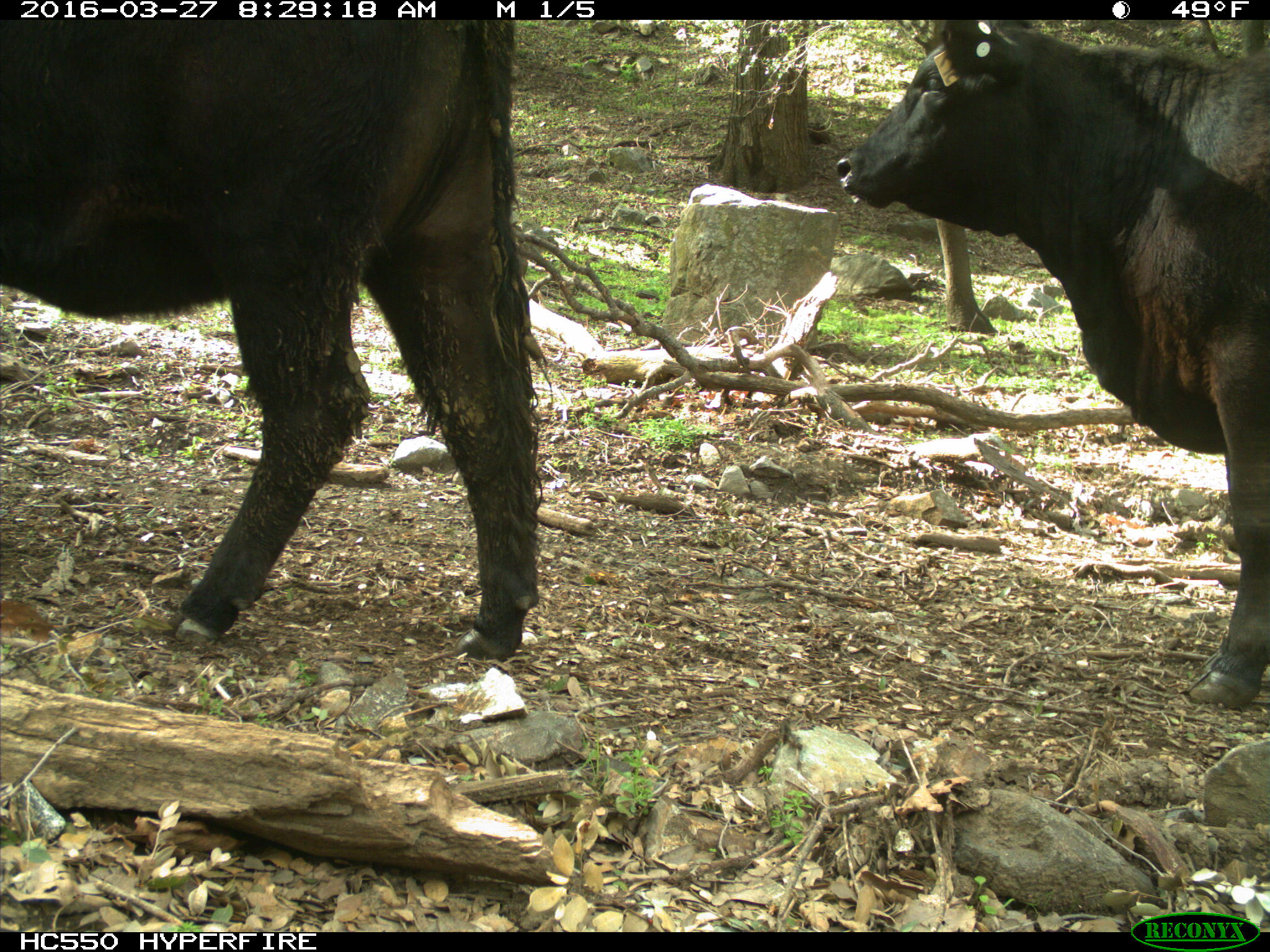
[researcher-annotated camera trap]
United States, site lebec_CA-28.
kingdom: Animalia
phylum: Chordata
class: Mammalia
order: Artiodactyla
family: Bovidae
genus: Bos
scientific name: Bos taurus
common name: domestic cow